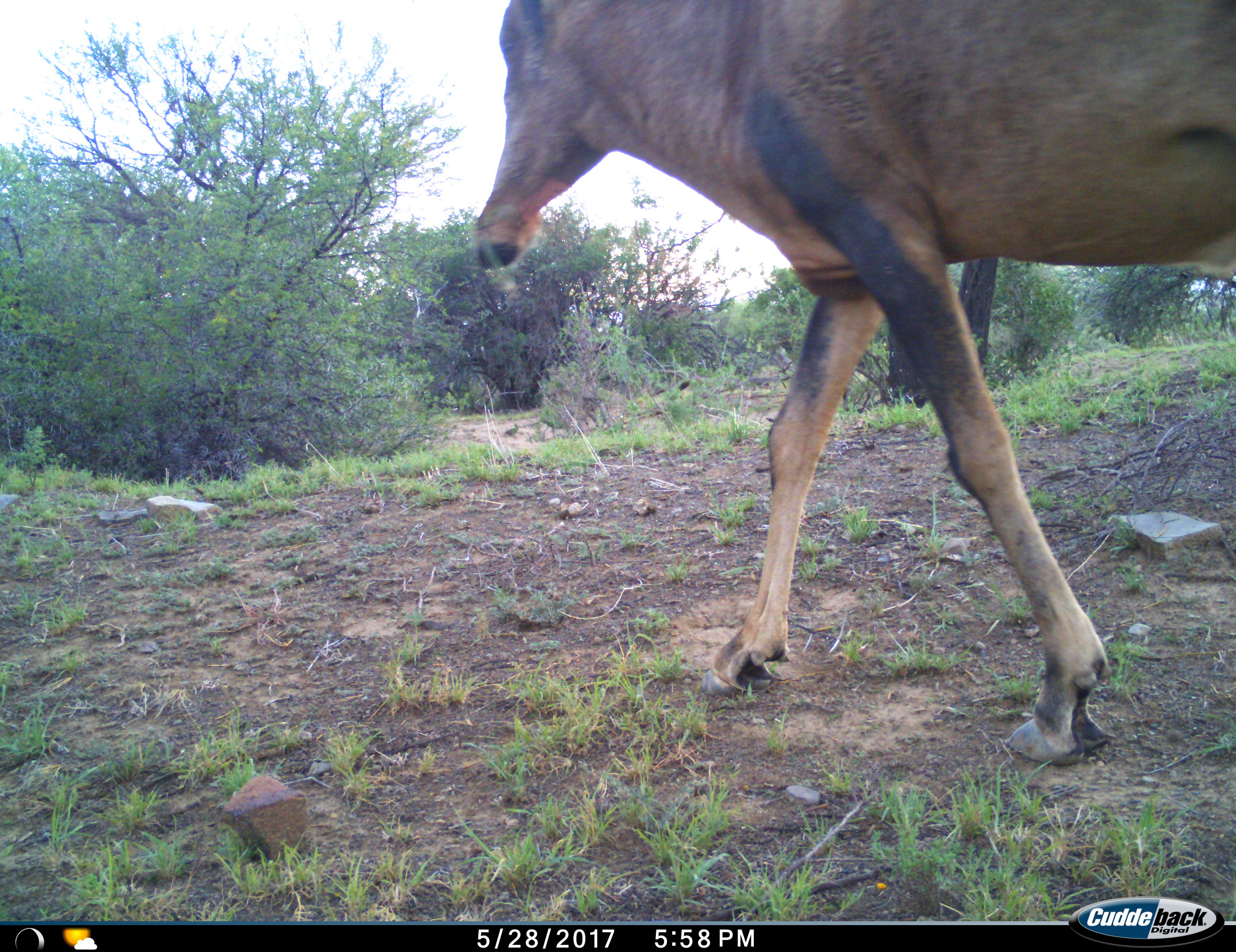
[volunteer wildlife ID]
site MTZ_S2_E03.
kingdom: Animalia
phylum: Chordata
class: Mammalia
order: Artiodactyla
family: Bovidae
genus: Alcelaphus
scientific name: Alcelaphus buselaphus caama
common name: red hartebeest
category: hartebeestred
Hartebeestred (red hartebeest) (Alcelaphus buselaphus caama), count 1. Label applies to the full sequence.